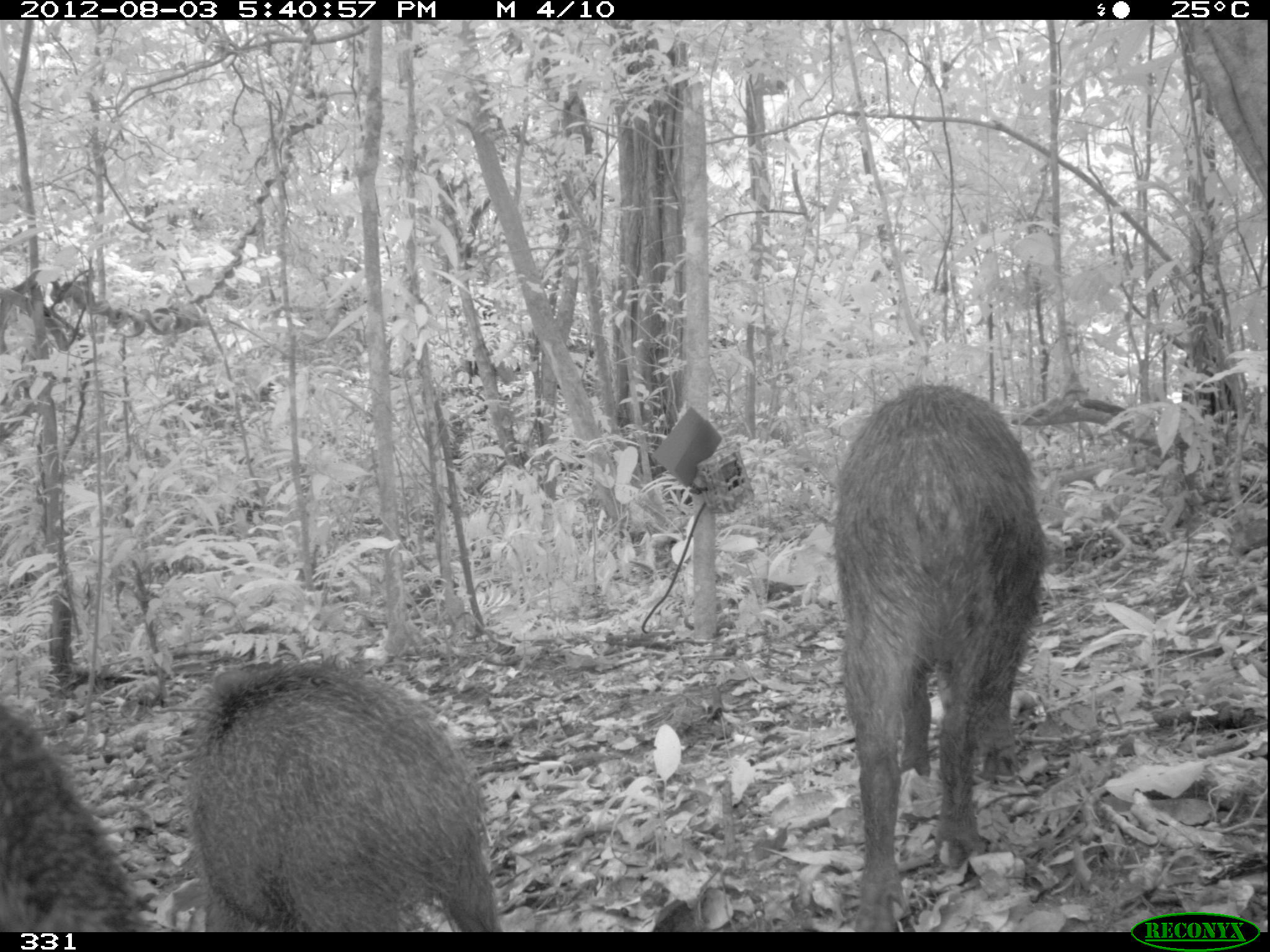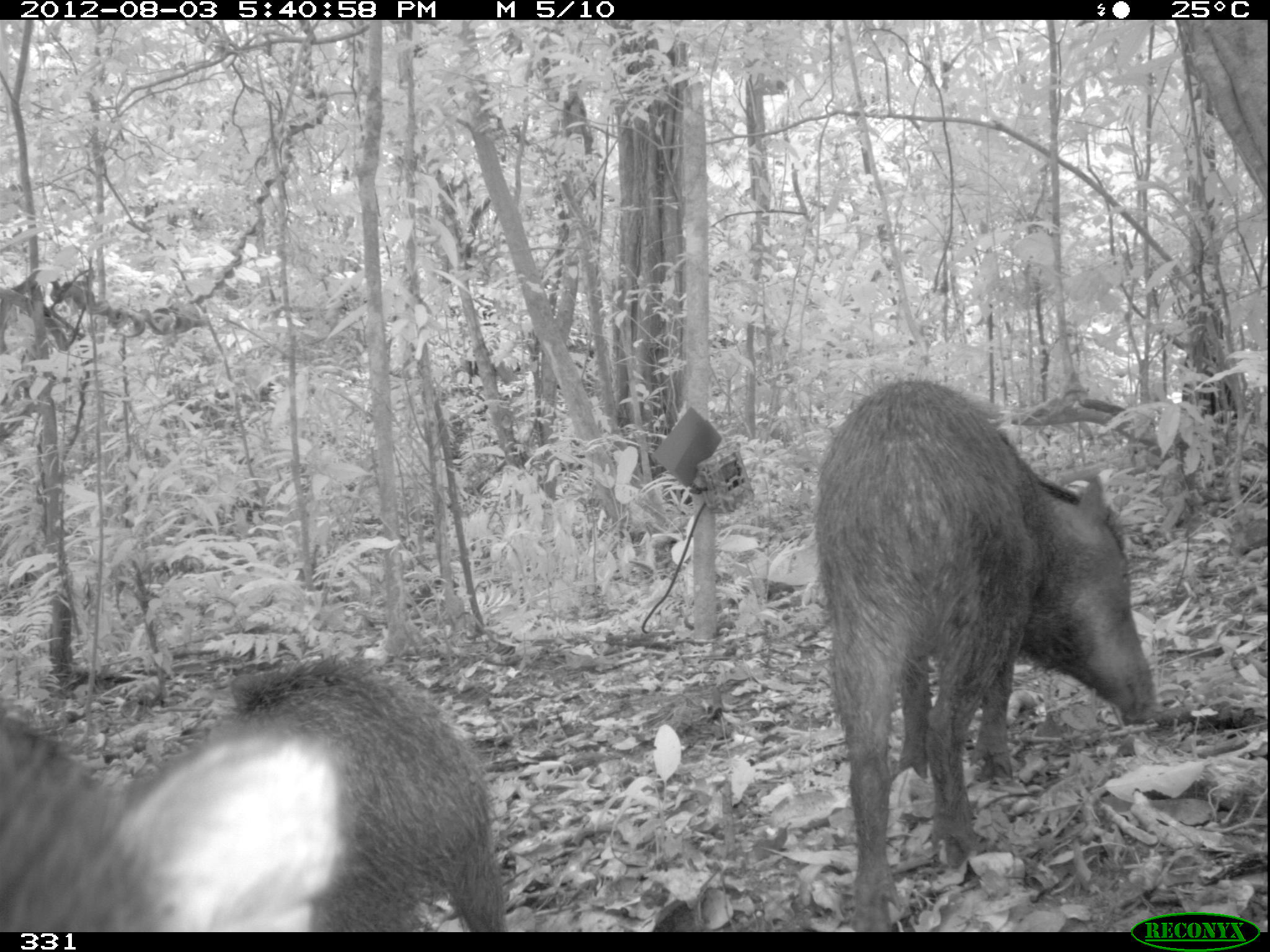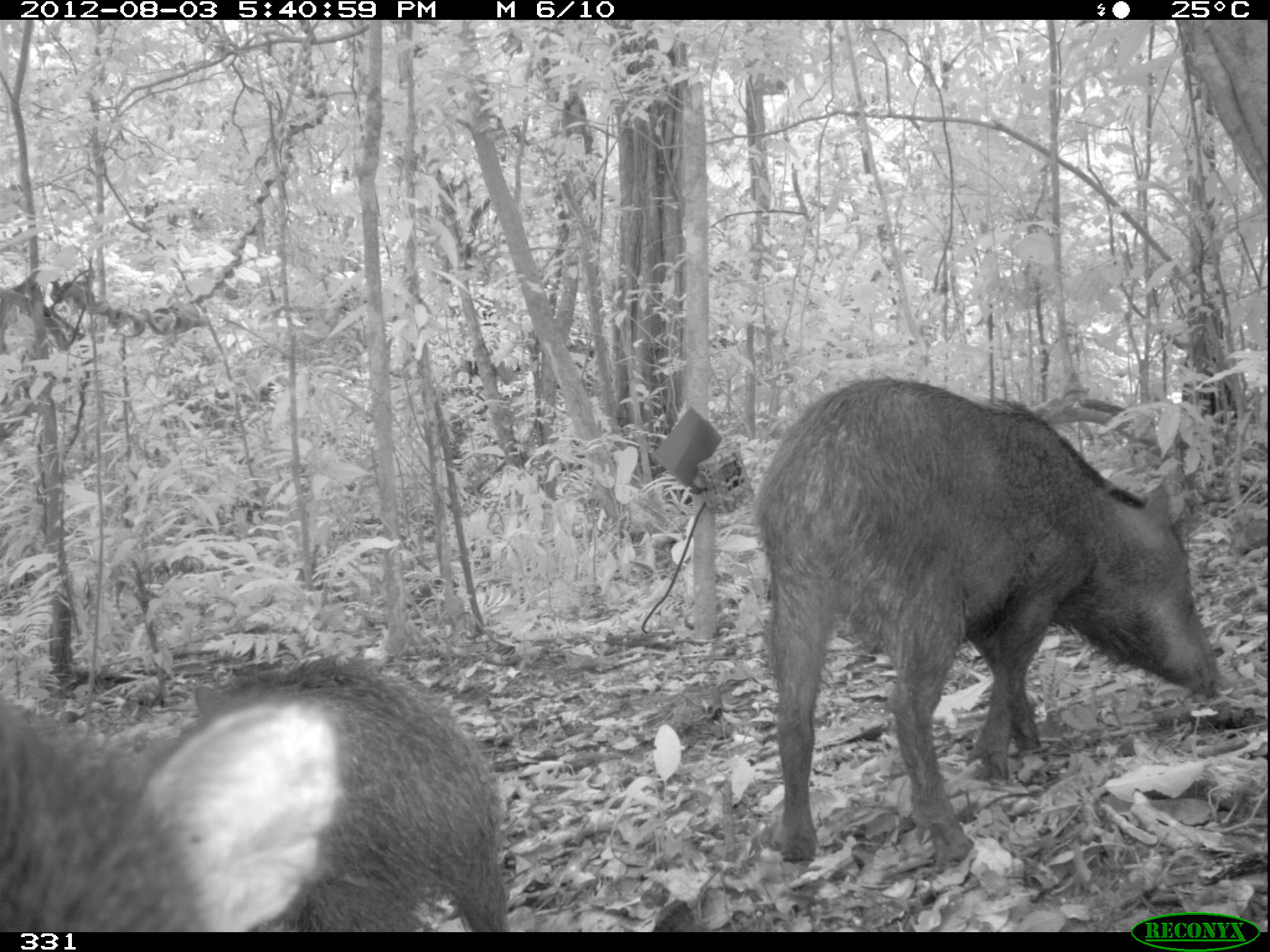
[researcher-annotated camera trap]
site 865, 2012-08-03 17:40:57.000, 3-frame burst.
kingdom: Animalia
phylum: Chordata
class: Mammalia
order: Artiodactyla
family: Tayassuidae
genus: Tayassu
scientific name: Tayassu pecari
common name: white-lipped peccary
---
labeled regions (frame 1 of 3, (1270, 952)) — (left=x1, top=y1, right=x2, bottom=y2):
tayassu pecari: (left=830, top=379, right=1053, bottom=932); (left=179, top=652, right=502, bottom=933); (left=0, top=698, right=164, bottom=932)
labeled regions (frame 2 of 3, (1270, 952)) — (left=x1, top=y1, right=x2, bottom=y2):
tayassu pecari: (left=806, top=373, right=1162, bottom=926); (left=220, top=645, right=510, bottom=932); (left=0, top=698, right=351, bottom=933)